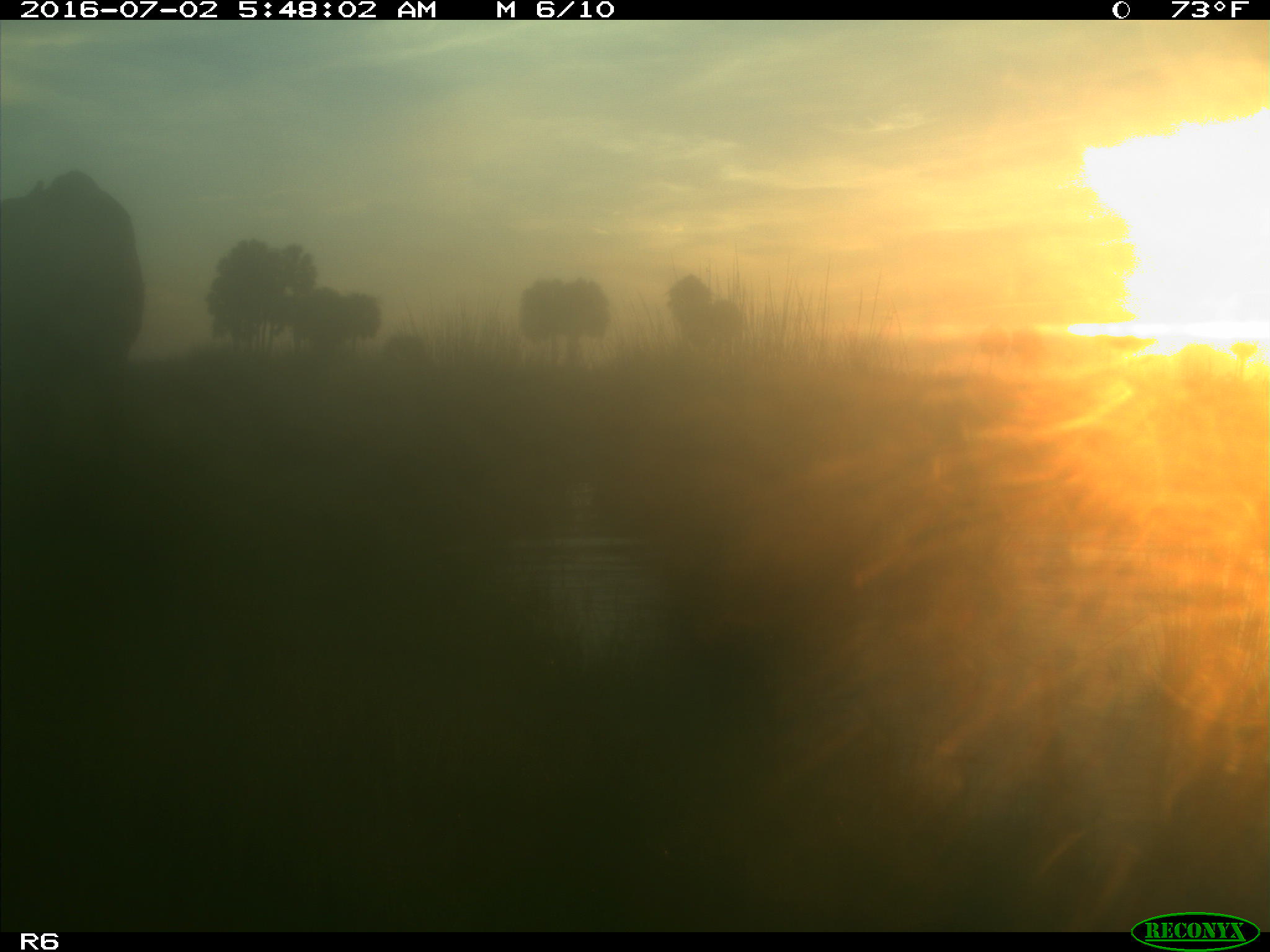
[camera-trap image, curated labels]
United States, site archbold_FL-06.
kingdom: Animalia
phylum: Chordata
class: Mammalia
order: Artiodactyla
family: Bovidae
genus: Bos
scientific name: Bos taurus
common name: domestic cow